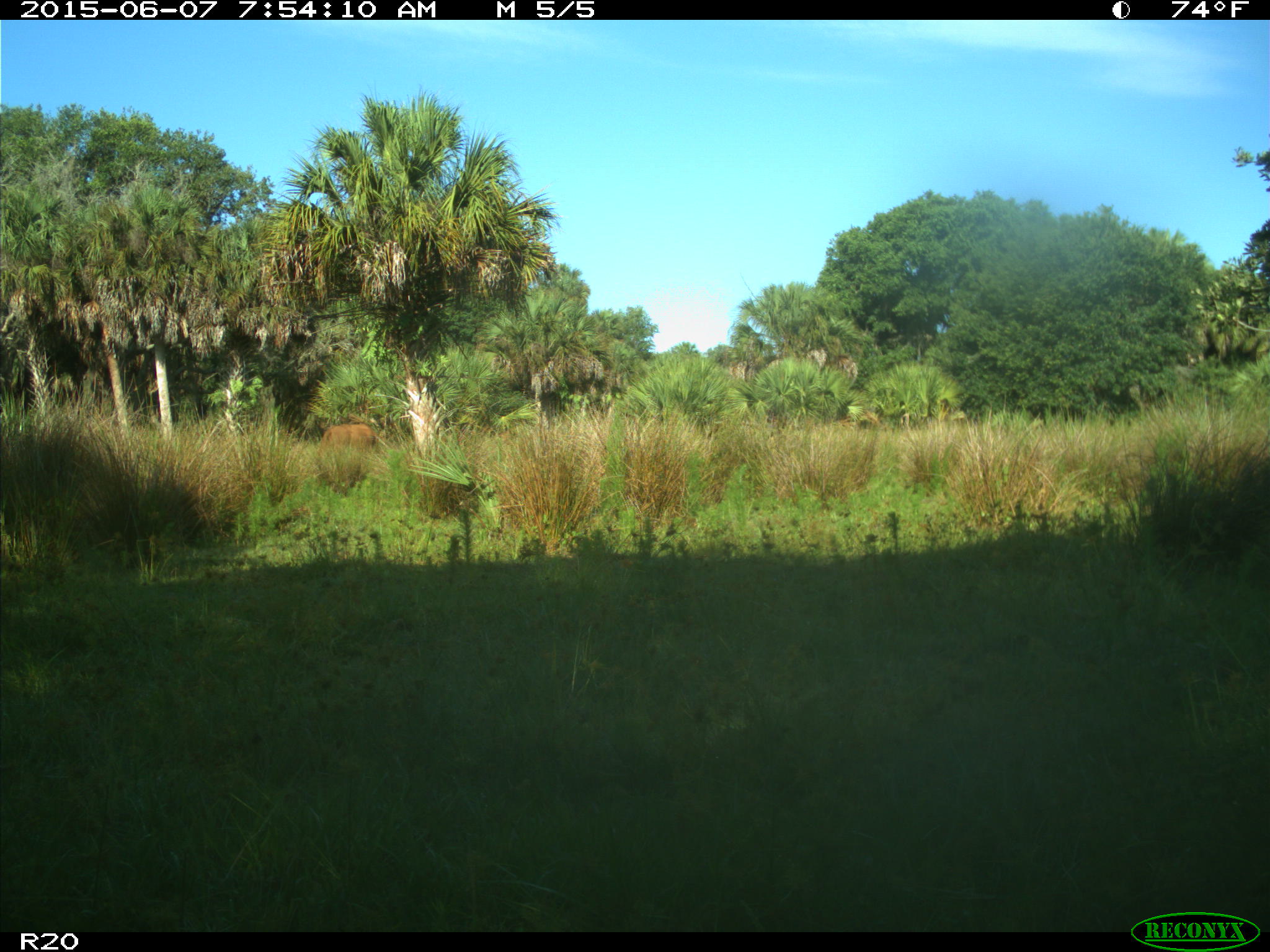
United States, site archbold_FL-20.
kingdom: Animalia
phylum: Chordata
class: Mammalia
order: Artiodactyla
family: Bovidae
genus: Bos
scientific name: Bos taurus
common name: domestic cow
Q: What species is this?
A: Bos taurus (domestic cow).